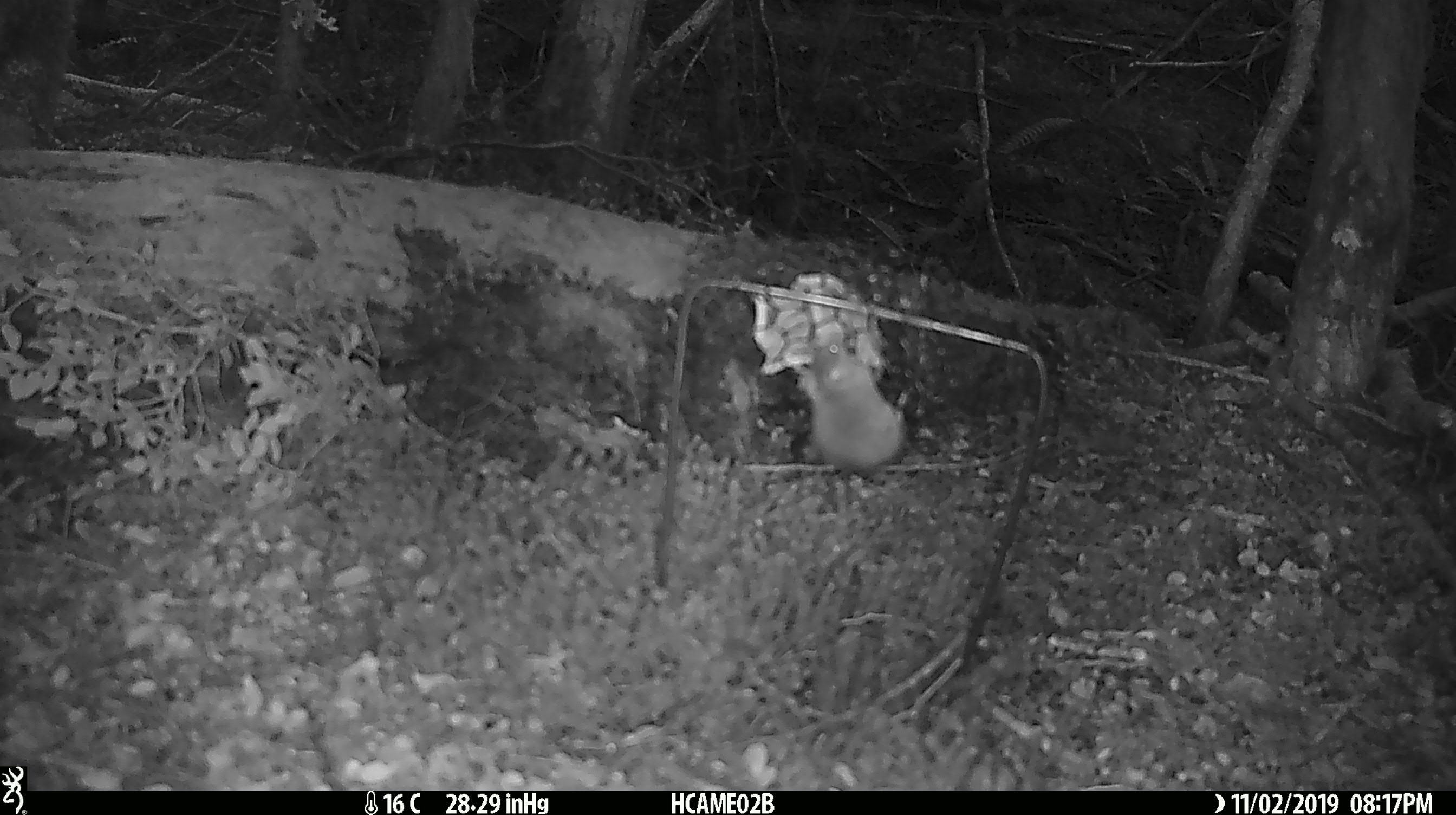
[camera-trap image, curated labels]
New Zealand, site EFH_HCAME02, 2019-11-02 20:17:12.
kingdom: Animalia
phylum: Chordata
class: Mammalia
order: Rodentia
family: Muridae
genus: Mus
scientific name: Mus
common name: mouse